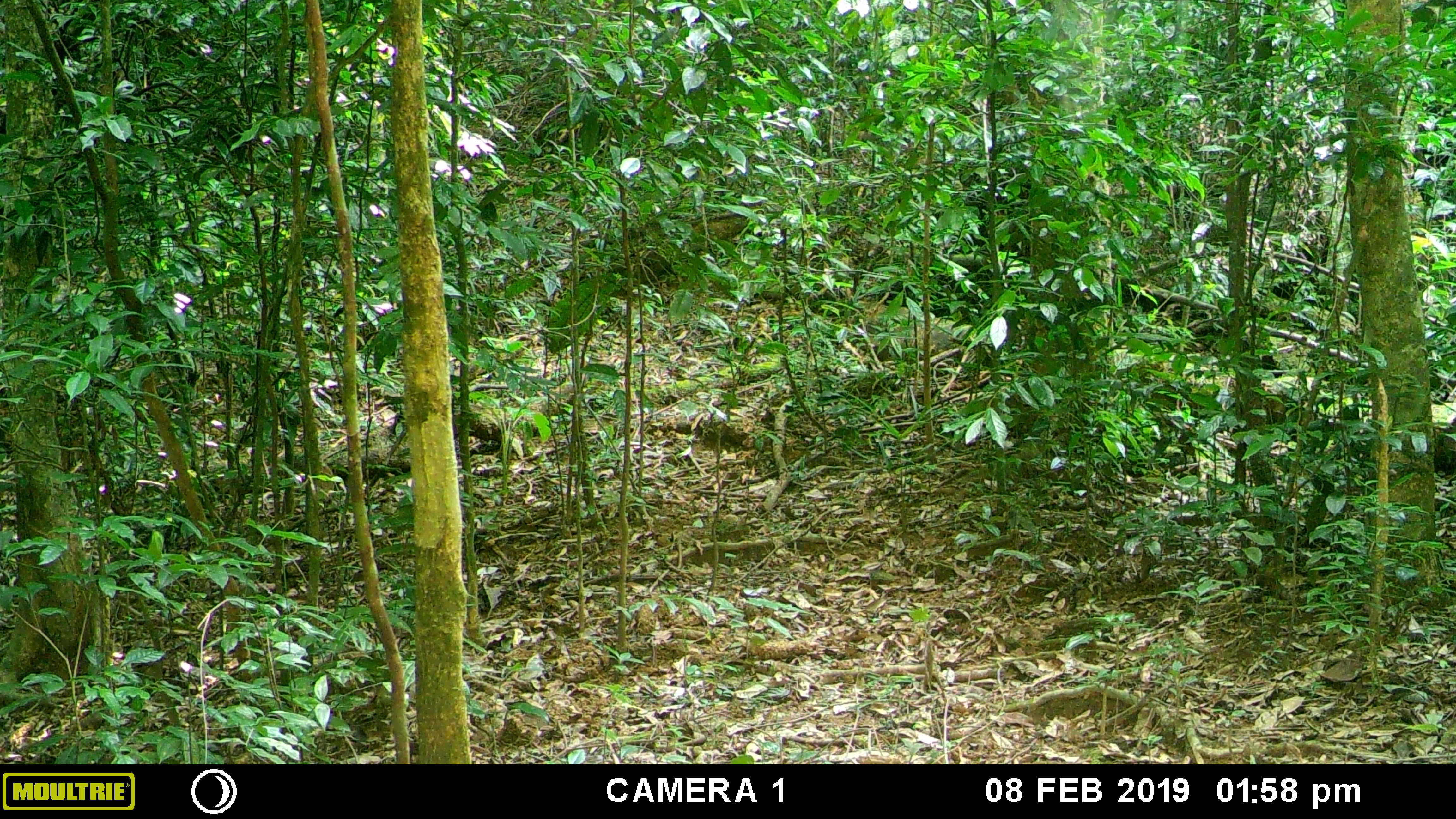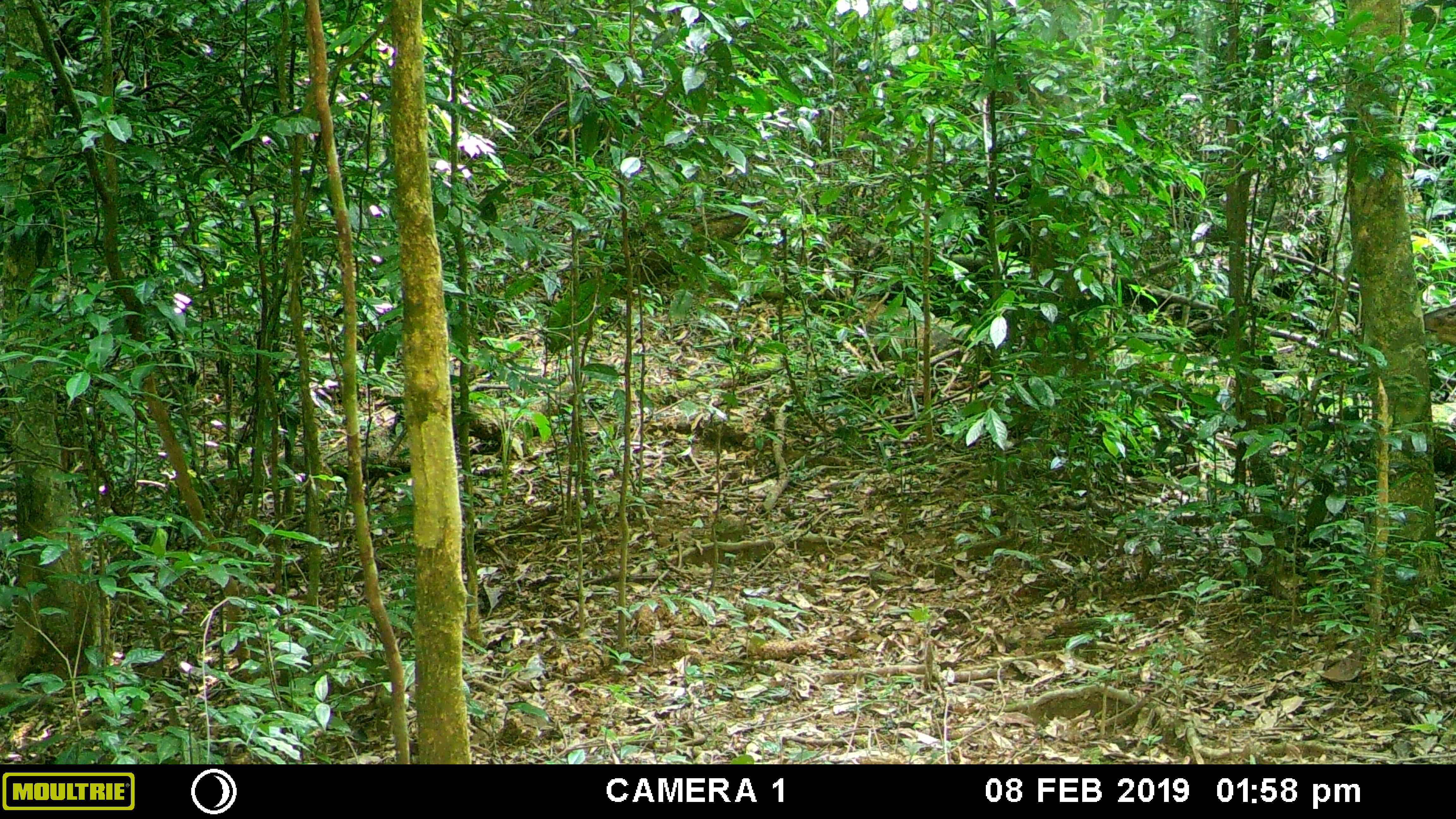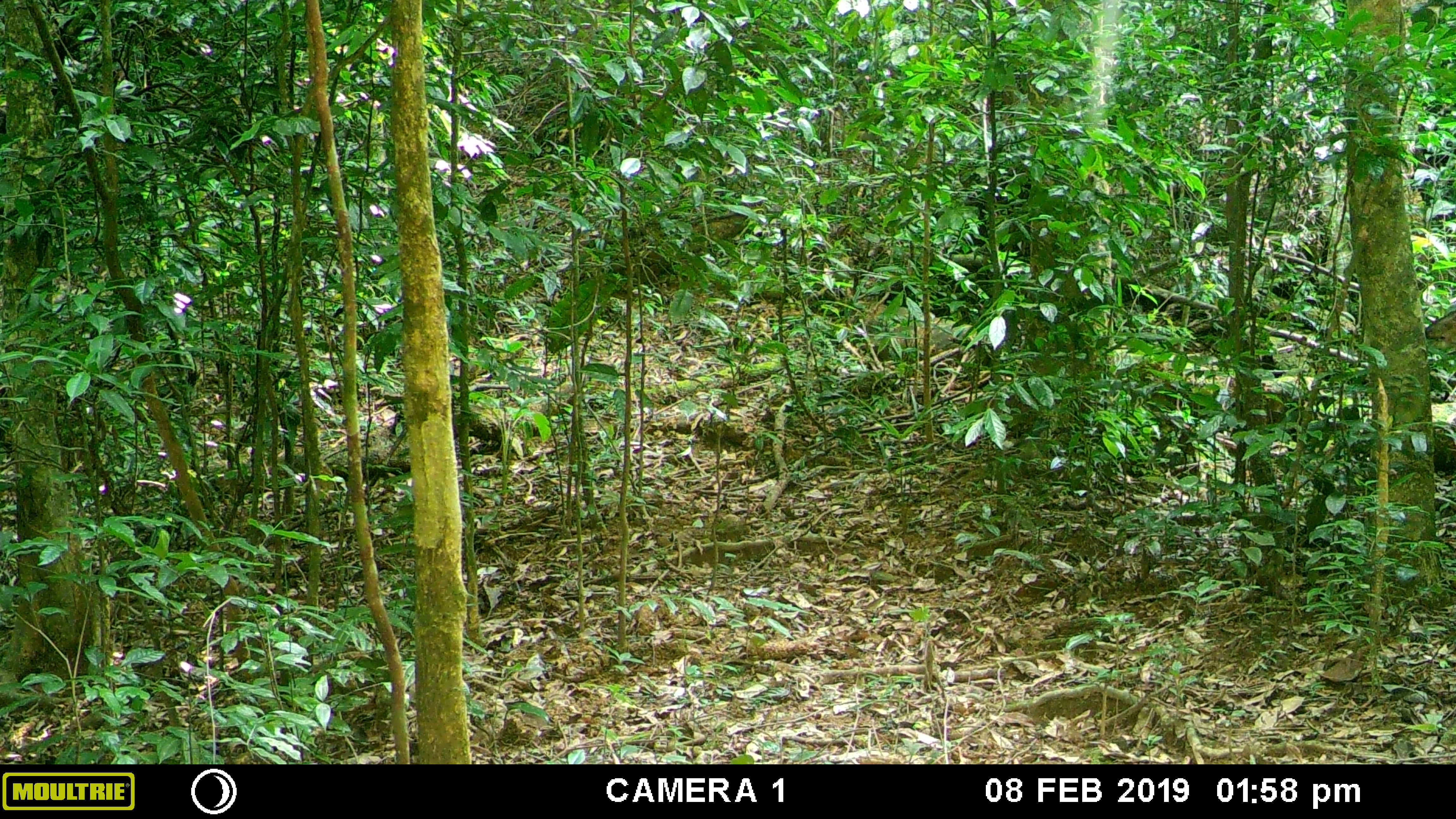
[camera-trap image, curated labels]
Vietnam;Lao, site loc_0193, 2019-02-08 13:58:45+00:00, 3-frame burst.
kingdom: Animalia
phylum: Chordata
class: Mammalia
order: Artiodactyla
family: Cervidae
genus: Muntiacus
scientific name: Muntiacus vuquangensis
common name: large-antlered muntjac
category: large antlered muntjac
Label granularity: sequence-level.